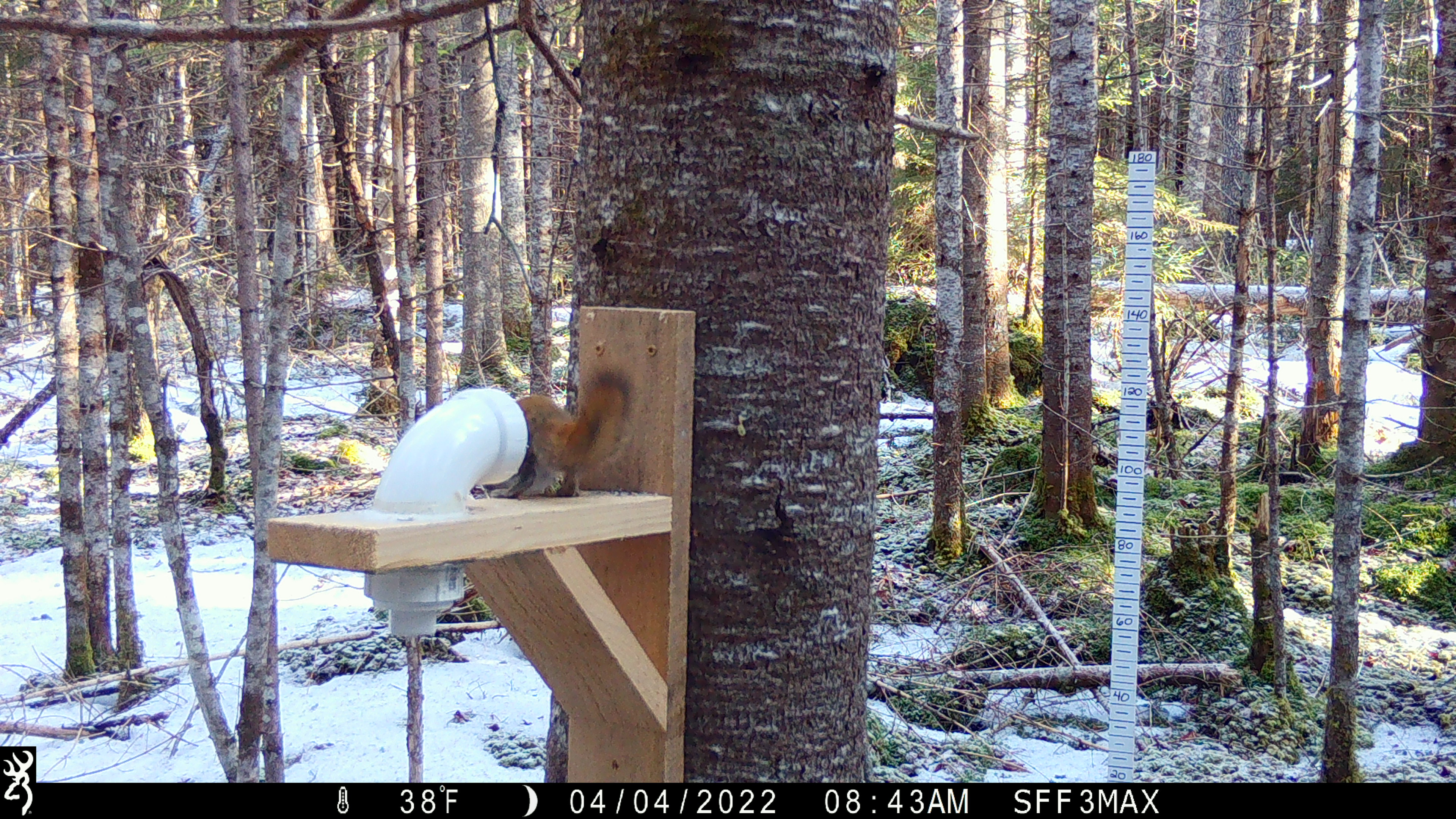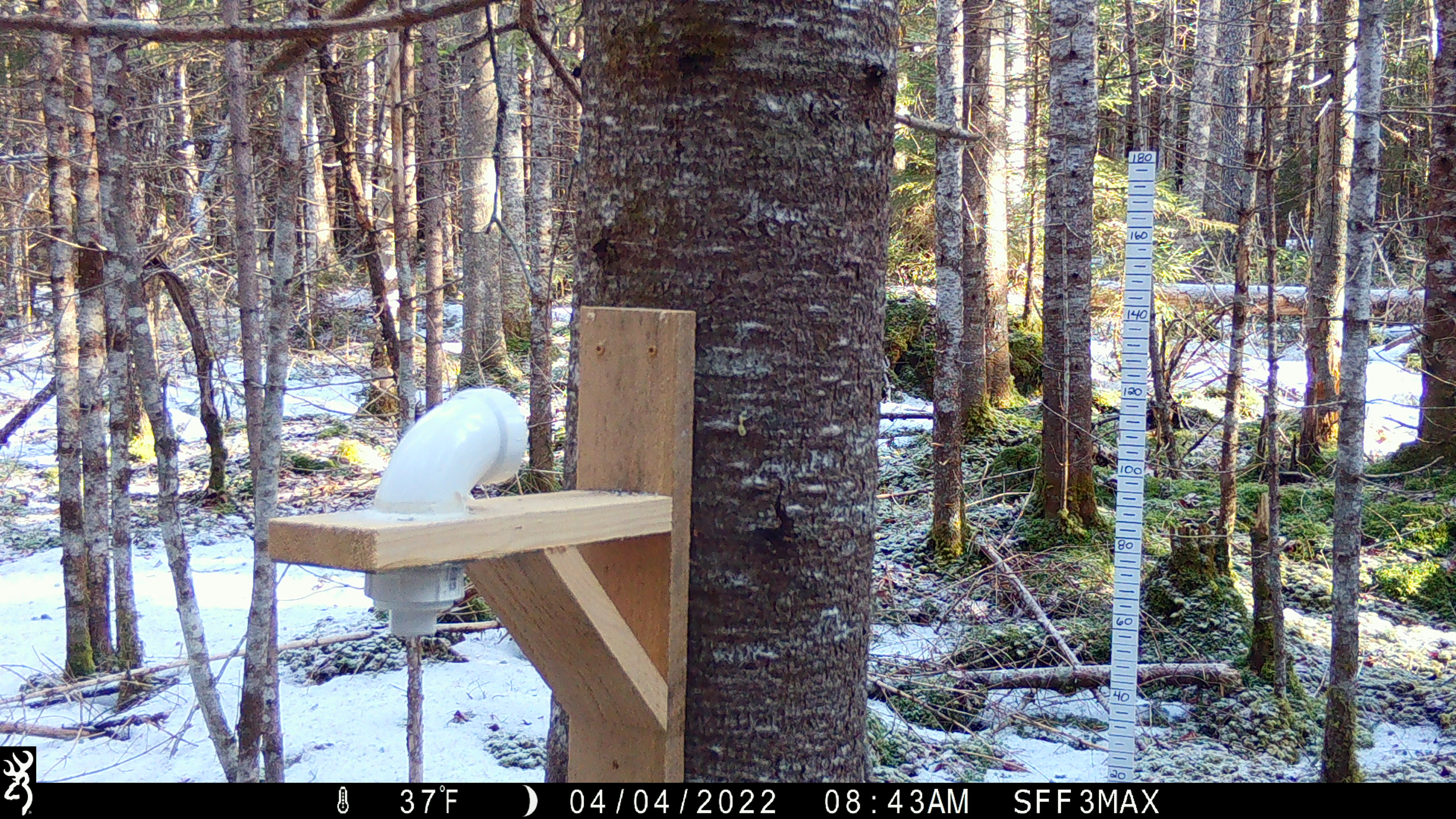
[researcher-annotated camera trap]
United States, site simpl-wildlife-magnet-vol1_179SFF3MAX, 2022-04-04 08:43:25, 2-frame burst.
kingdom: Animalia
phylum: Chordata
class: Mammalia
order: Rodentia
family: Sciuridae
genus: Tamiasciurus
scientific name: Tamiasciurus hudsonicus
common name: red squirrel